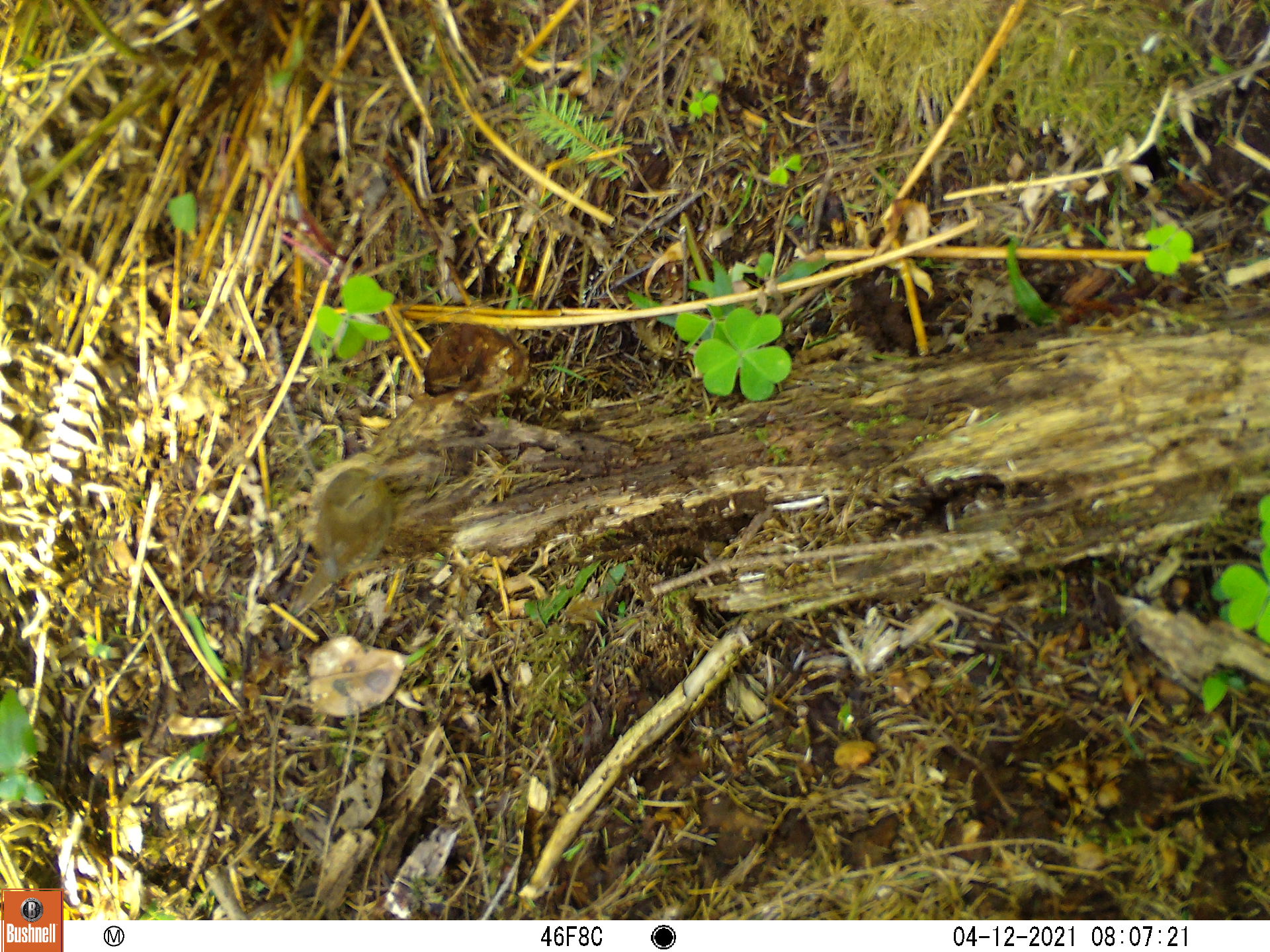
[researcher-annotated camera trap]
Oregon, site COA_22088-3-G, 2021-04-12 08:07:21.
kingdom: Animalia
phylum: Chordata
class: Aves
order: Passeriformes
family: Troglodytidae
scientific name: Troglodytidae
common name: wrens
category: troglodytidae family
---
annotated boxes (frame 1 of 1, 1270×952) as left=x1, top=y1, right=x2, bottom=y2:
troglodytidae family: left=269, top=427, right=460, bottom=675